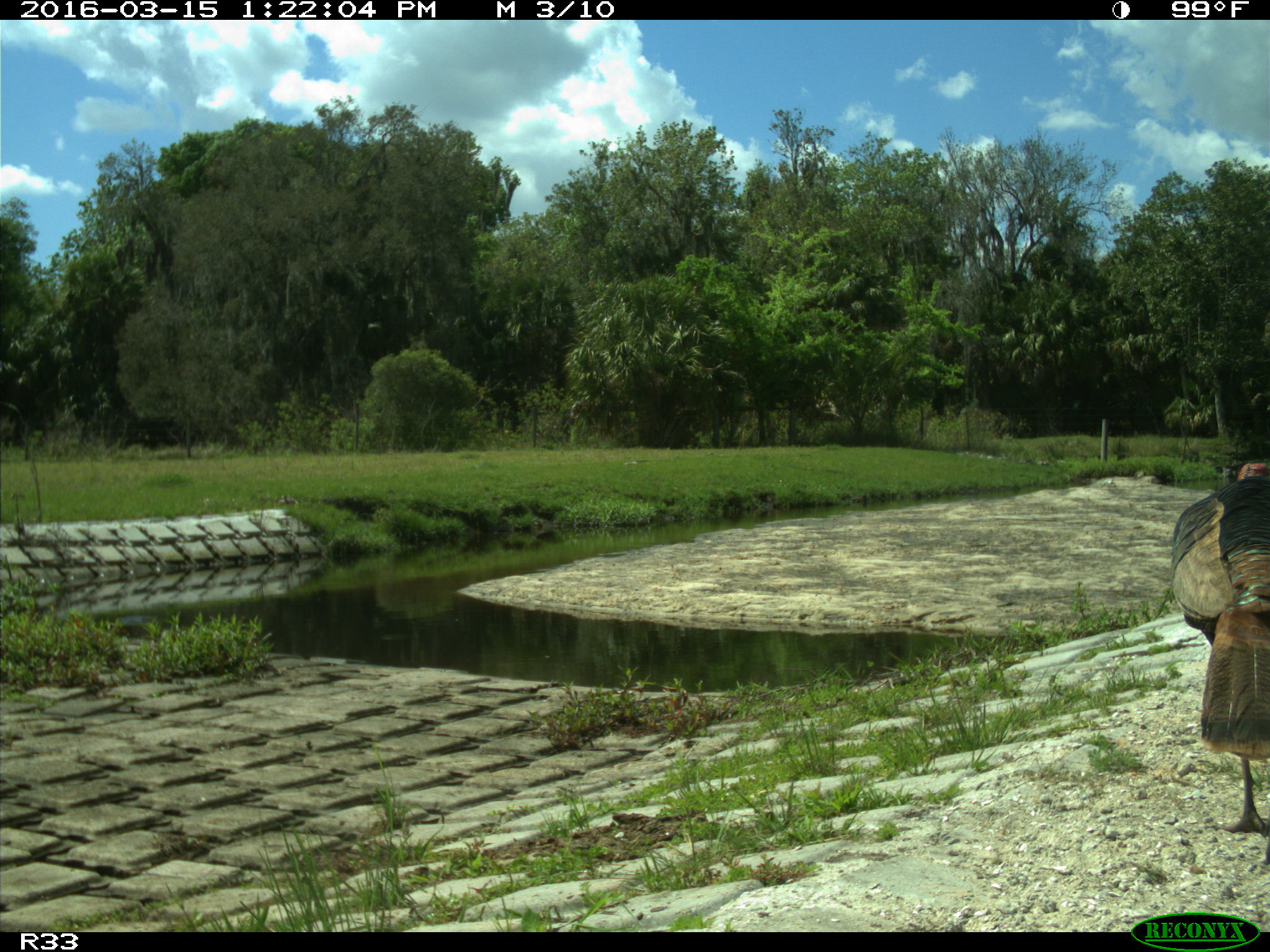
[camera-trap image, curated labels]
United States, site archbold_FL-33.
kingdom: Animalia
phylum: Chordata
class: Mammalia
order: Artiodactyla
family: Bovidae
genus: Bos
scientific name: Bos taurus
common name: domestic cow